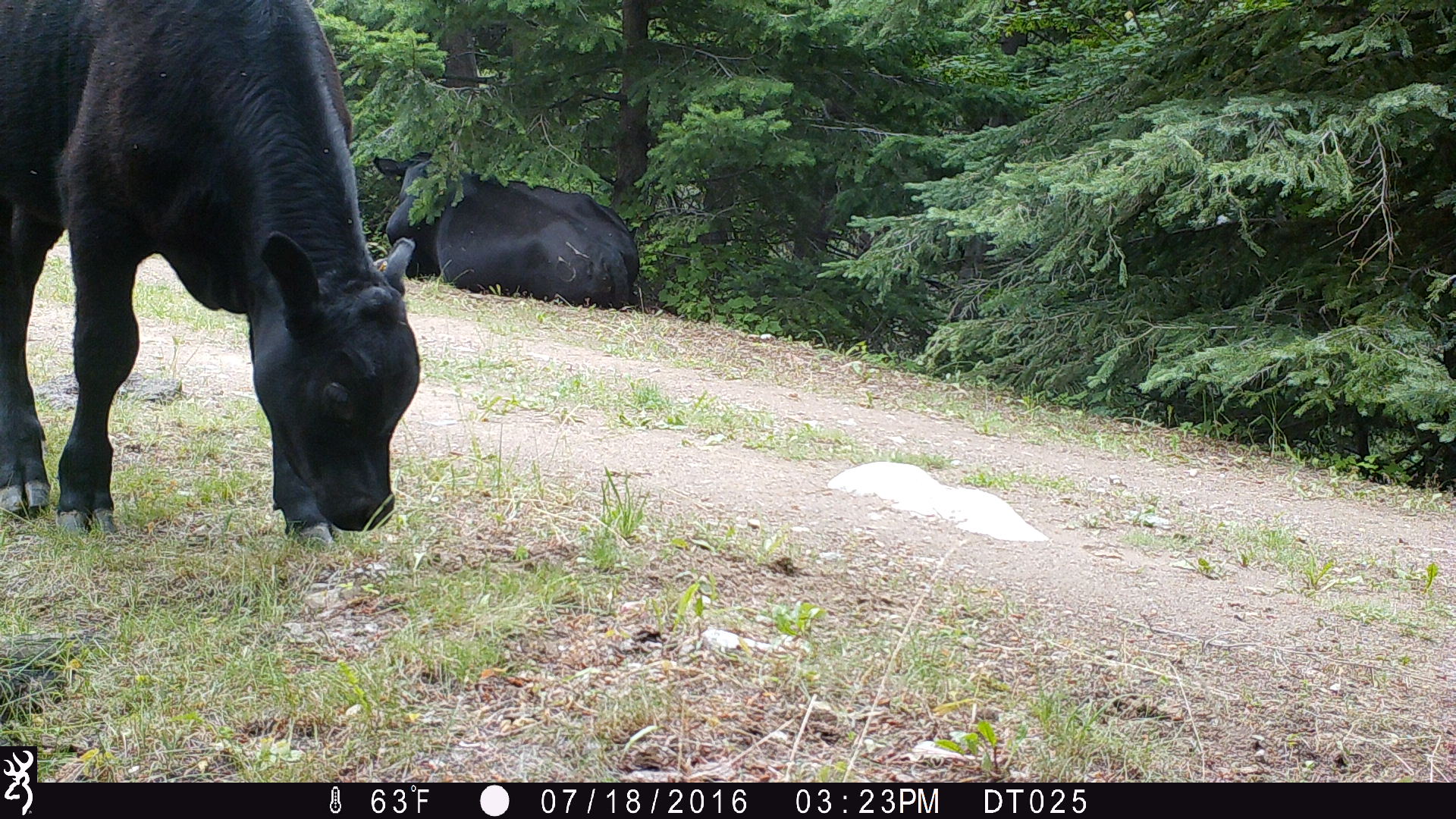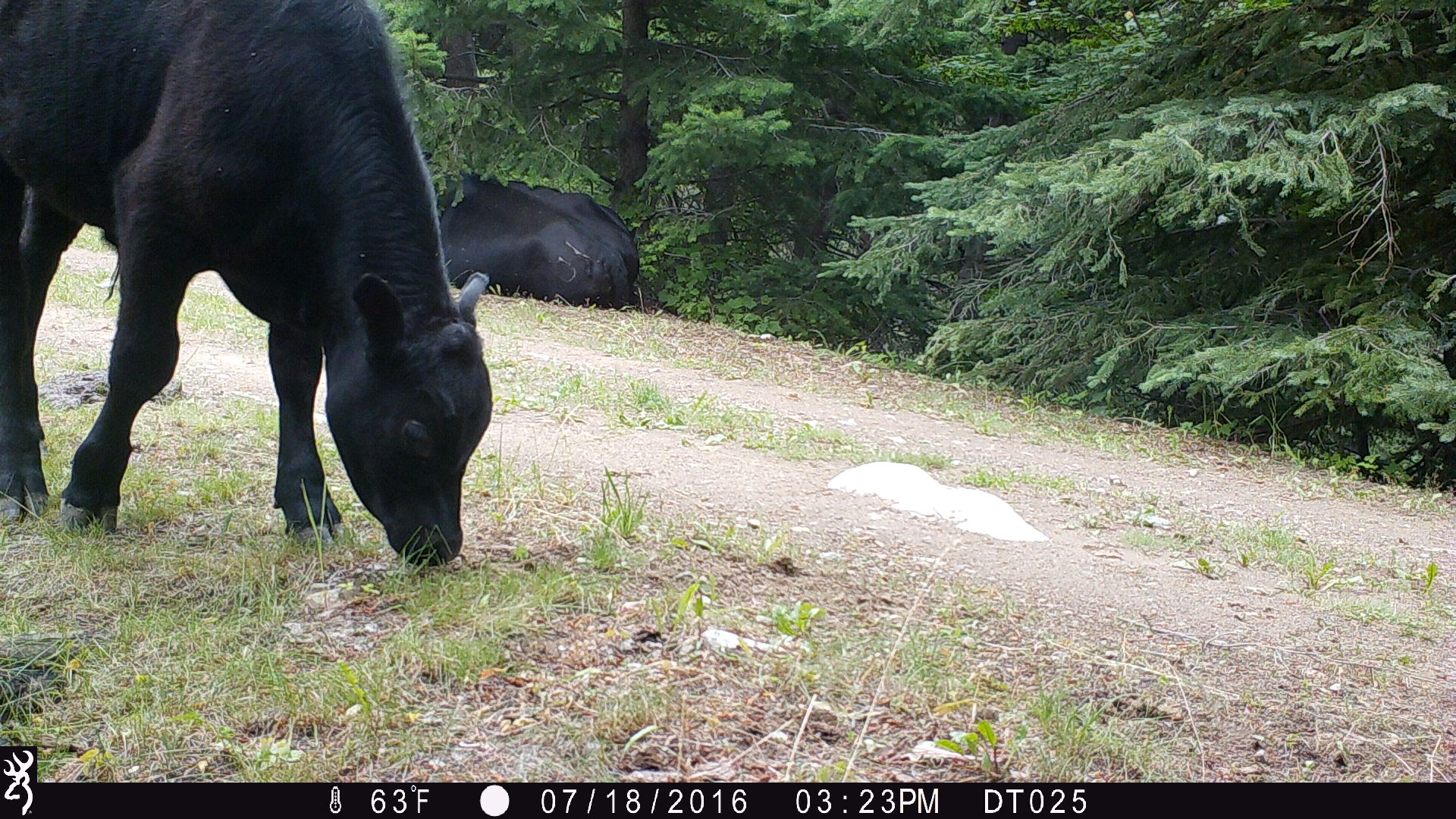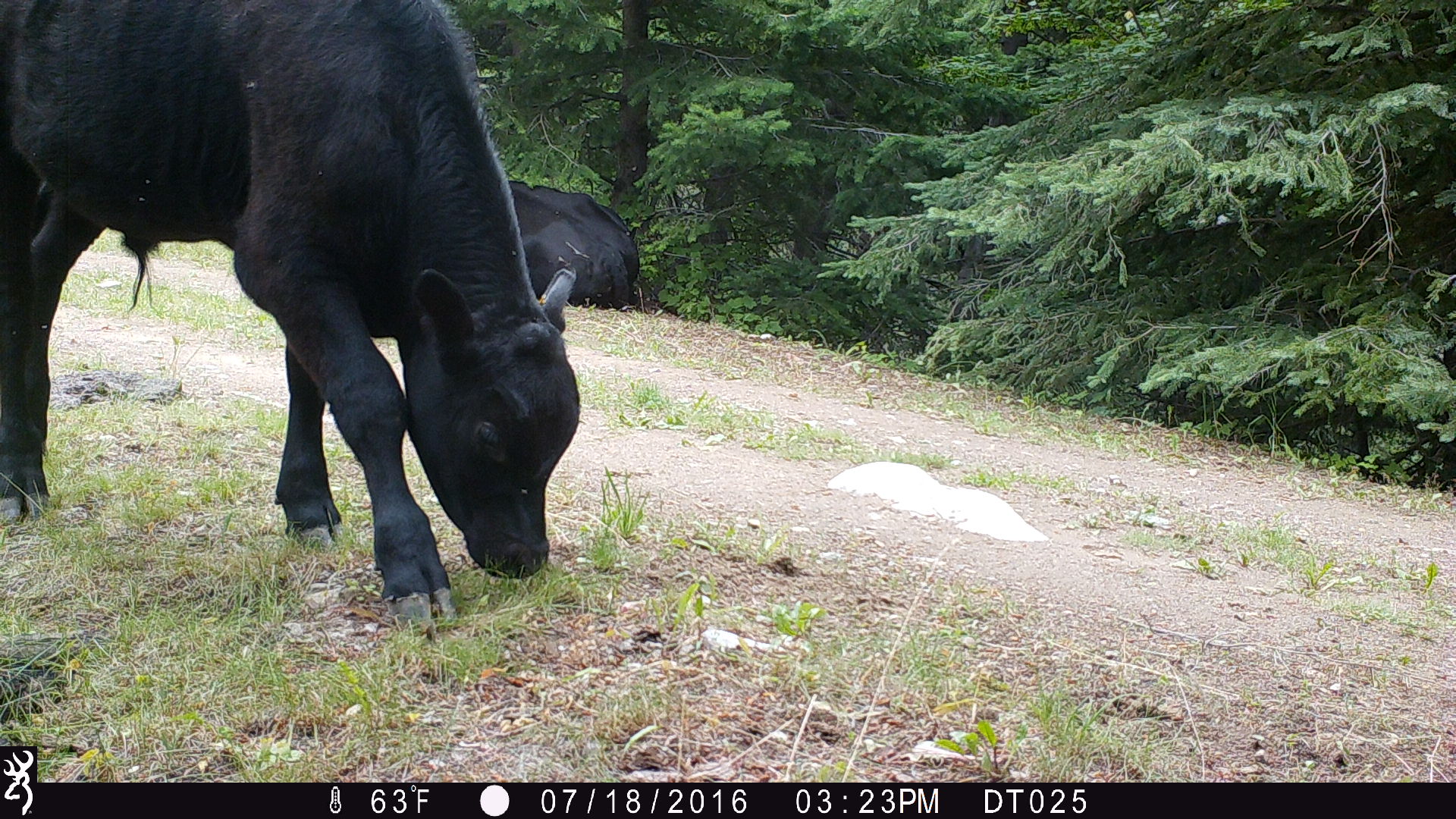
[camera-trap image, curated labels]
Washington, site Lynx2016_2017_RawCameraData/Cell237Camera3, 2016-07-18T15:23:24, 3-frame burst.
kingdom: Animalia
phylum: Chordata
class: Mammalia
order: Artiodactyla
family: Bovidae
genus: Bos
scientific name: Bos taurus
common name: domestic cattle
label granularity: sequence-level